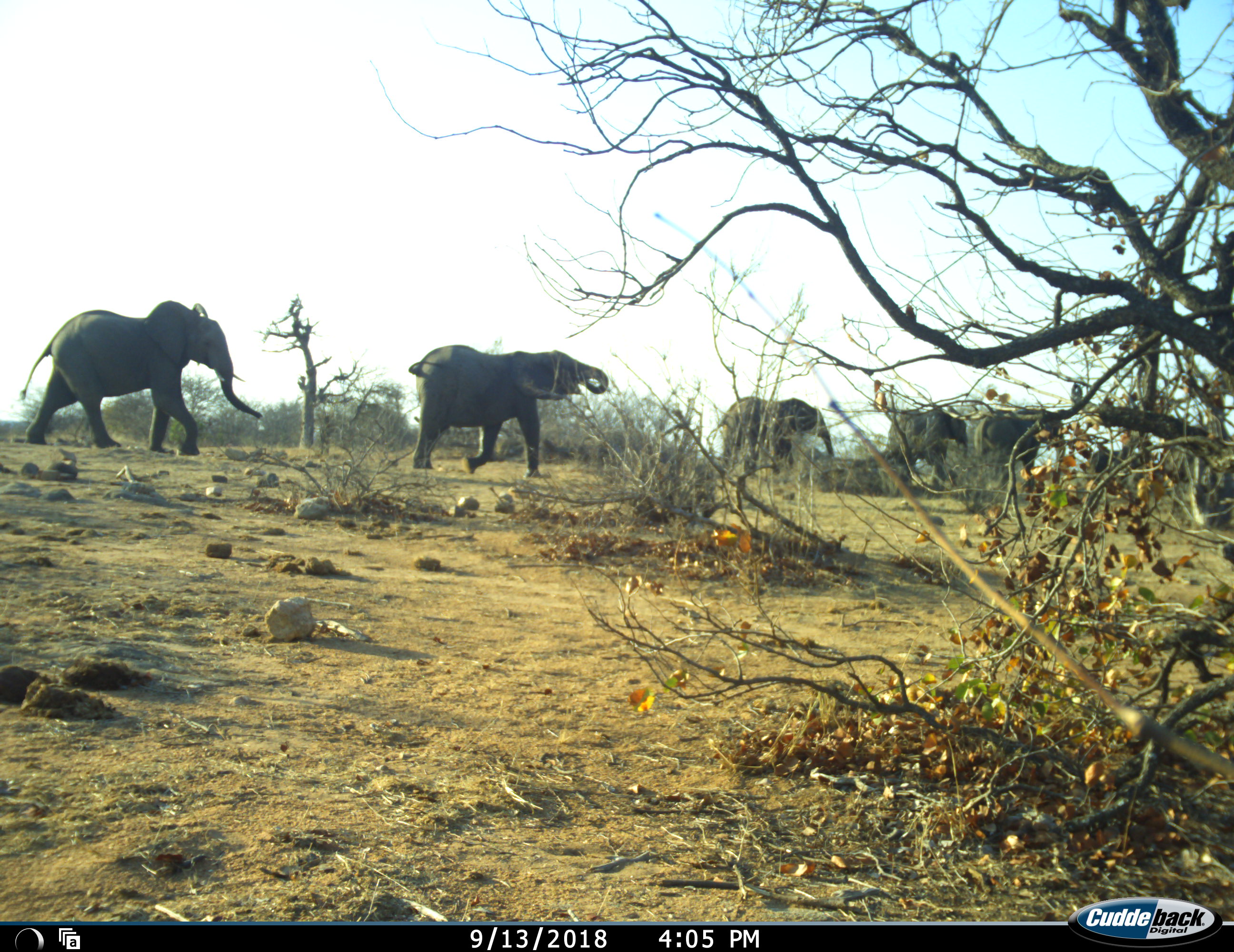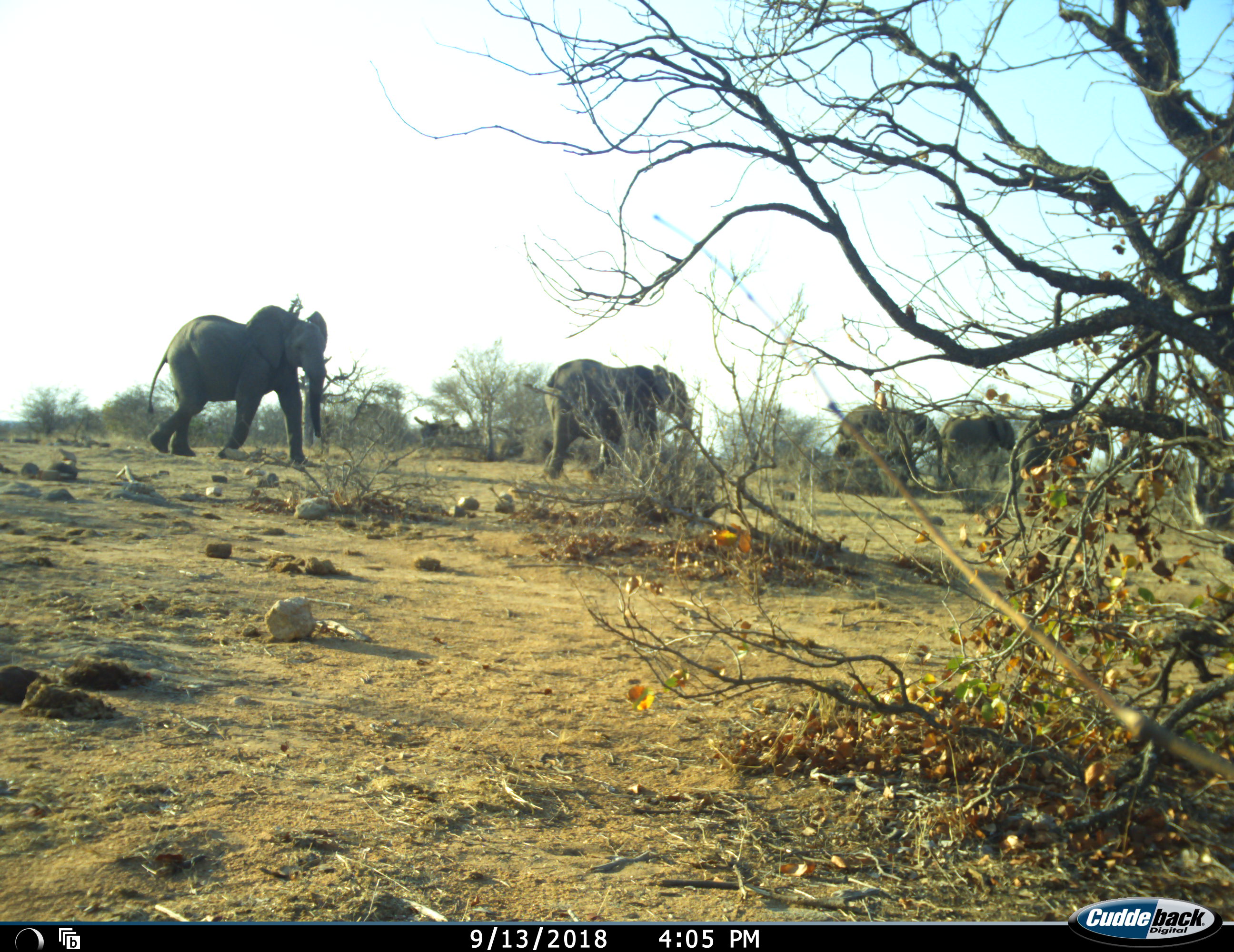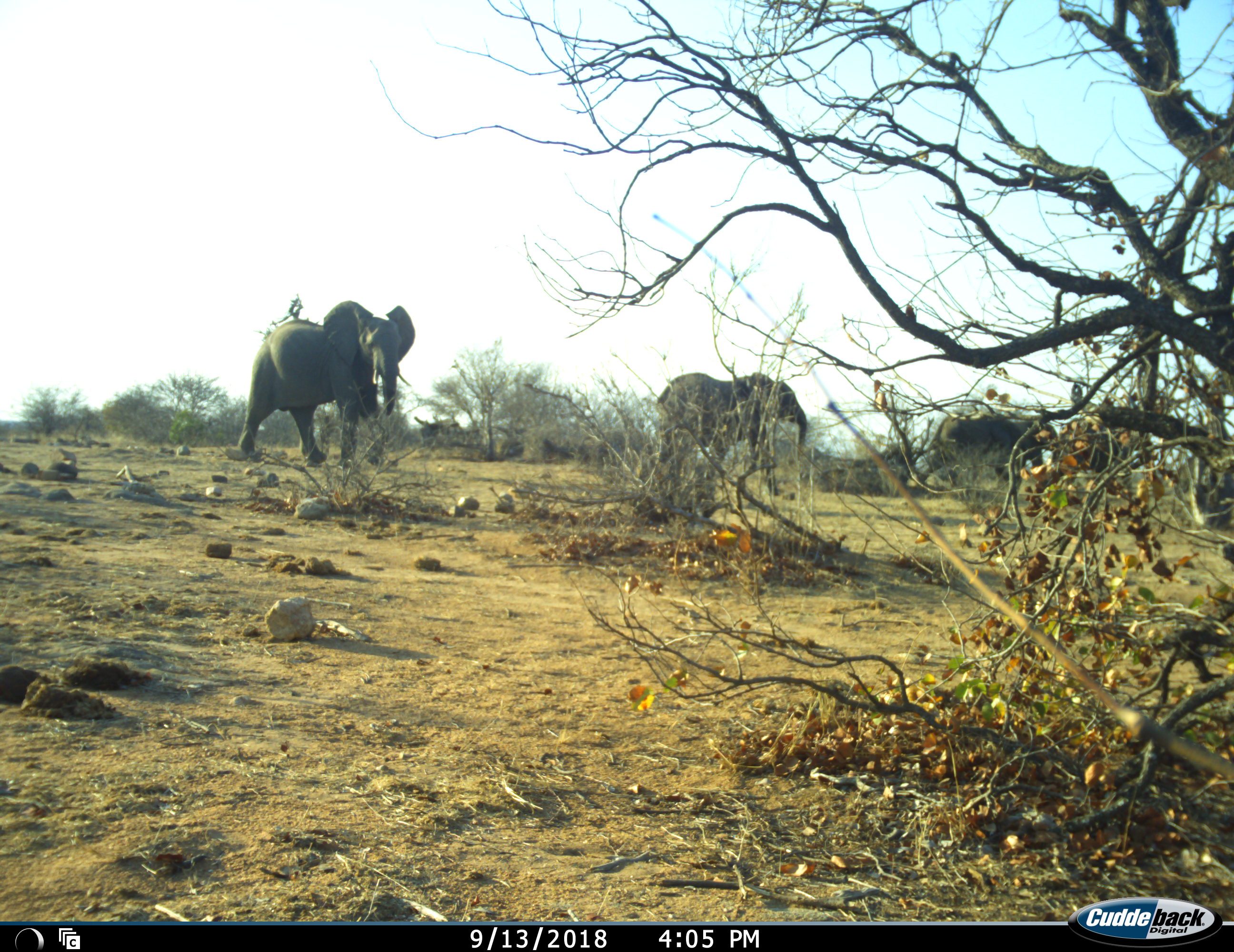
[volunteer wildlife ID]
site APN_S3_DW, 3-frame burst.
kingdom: Animalia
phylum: Chordata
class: Mammalia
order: Proboscidea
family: Elephantidae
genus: Loxodonta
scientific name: Loxodonta africana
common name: african bush elephant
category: elephant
Elephant (african bush elephant) (Loxodonta africana), count 5. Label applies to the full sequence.